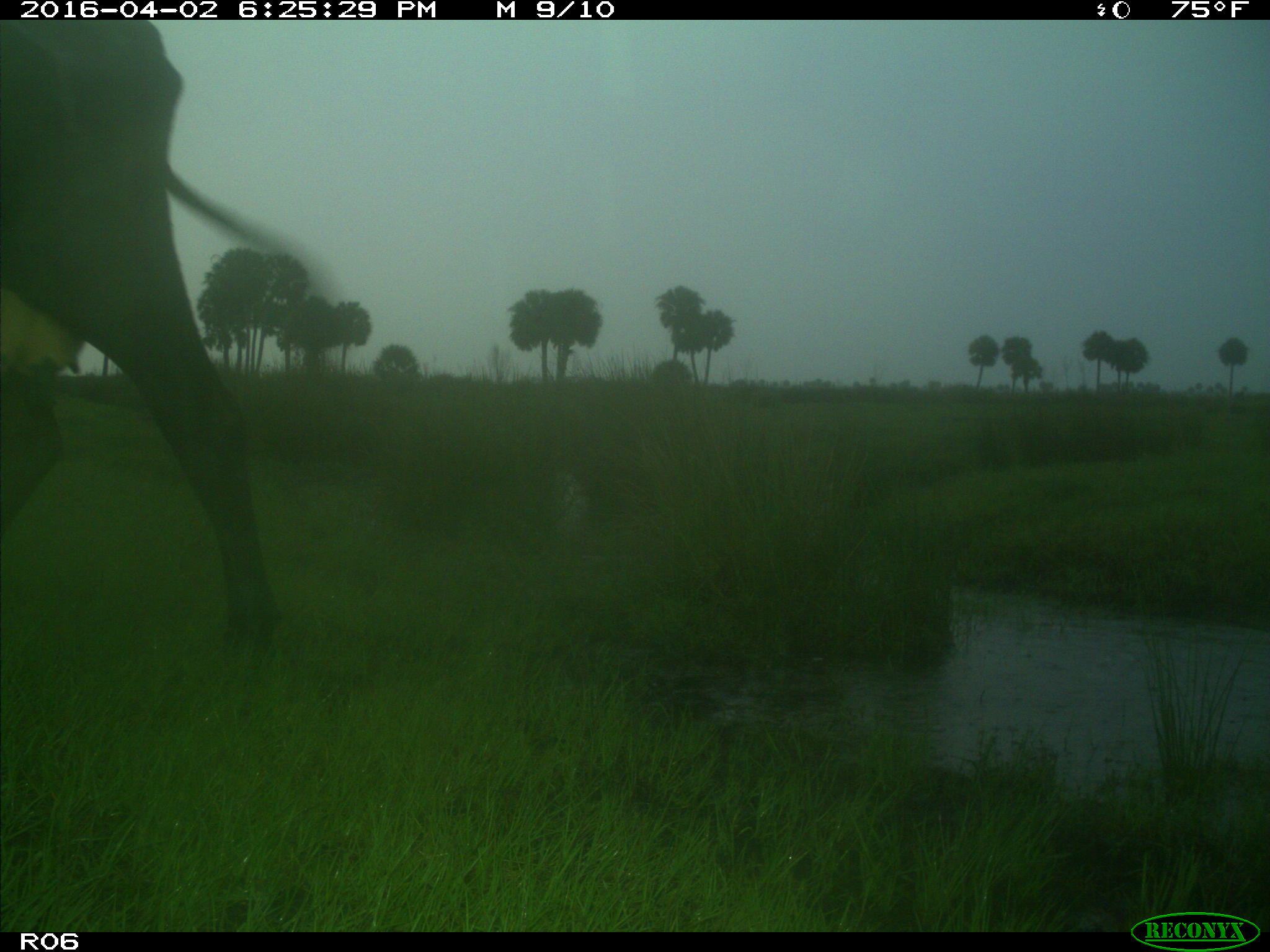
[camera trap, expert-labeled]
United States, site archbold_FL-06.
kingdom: Animalia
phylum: Chordata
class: Mammalia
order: Artiodactyla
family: Bovidae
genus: Bos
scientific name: Bos taurus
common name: domestic cow